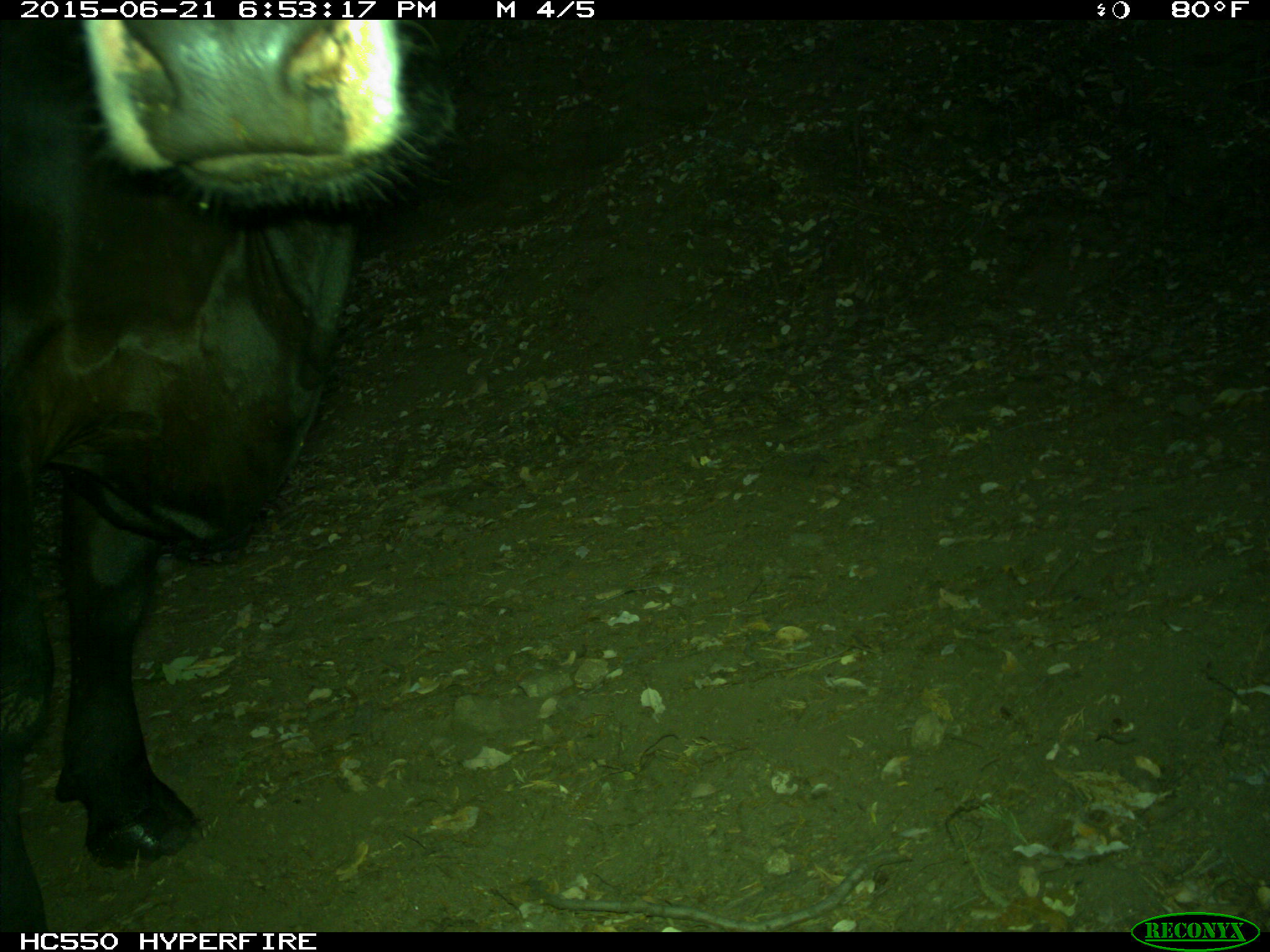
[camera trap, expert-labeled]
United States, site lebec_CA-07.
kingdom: Animalia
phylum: Chordata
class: Mammalia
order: Artiodactyla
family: Bovidae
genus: Bos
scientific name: Bos taurus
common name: domestic cow